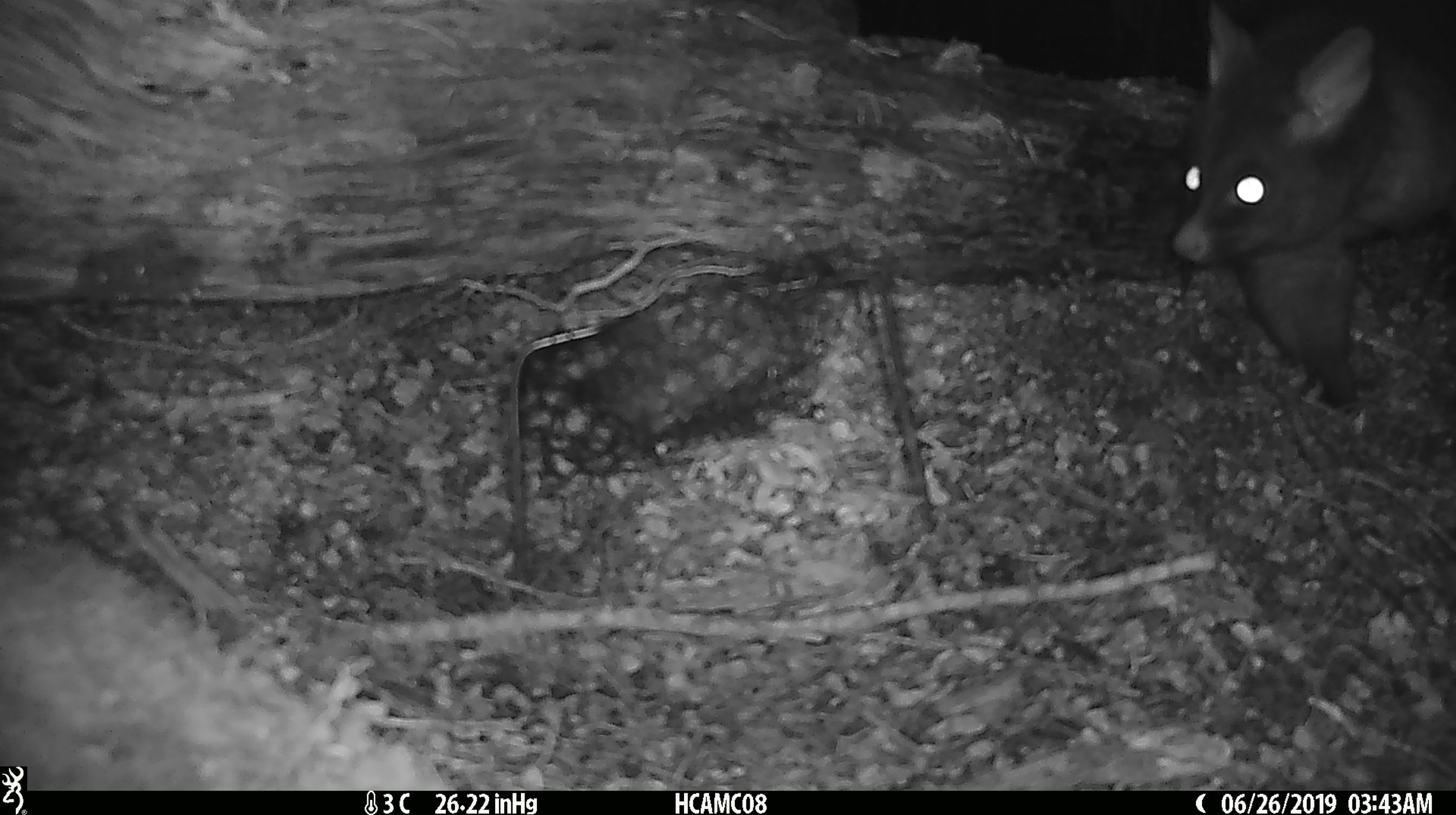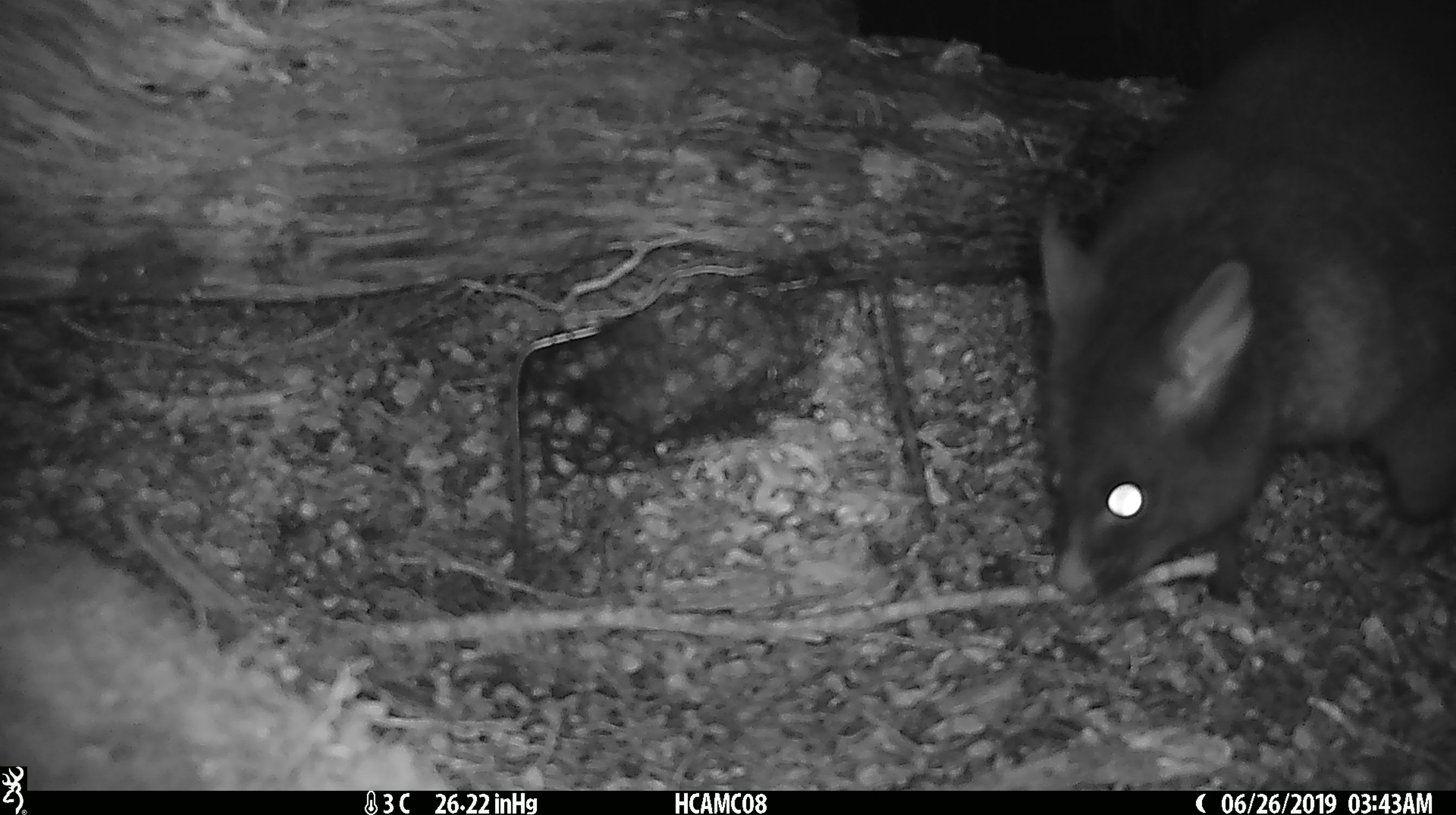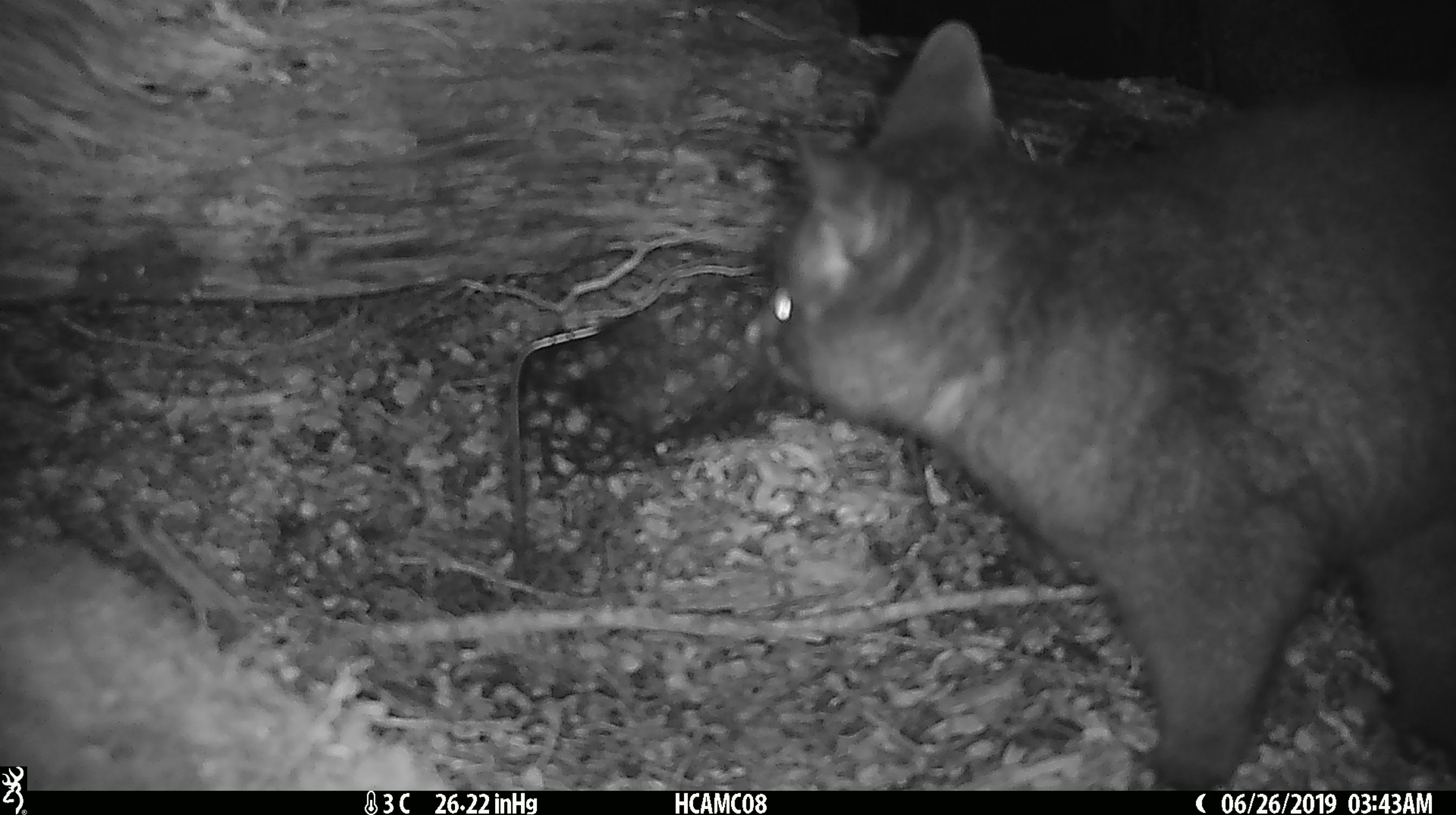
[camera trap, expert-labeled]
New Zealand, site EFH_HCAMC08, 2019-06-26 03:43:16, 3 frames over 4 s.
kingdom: Animalia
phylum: Chordata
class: Mammalia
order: Diprotodontia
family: Phalangeridae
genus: Trichosurus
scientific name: Trichosurus vulpecula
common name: common brushtail possum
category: possum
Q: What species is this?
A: Possum (common brushtail possum) (Trichosurus vulpecula).